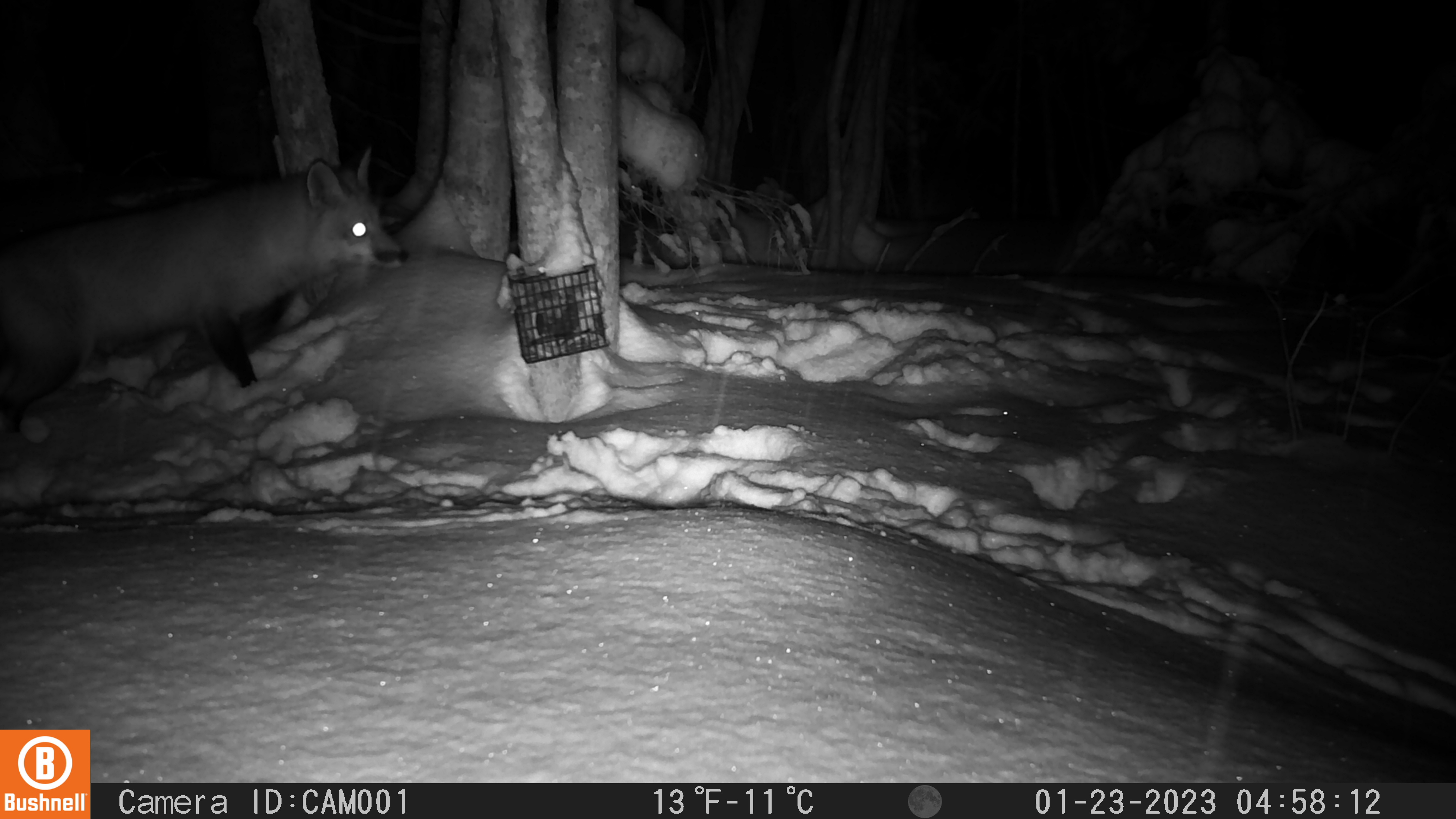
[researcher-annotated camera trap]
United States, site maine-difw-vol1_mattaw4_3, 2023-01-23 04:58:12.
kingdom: Animalia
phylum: Chordata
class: Mammalia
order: Carnivora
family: Canidae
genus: Vulpes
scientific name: Vulpes vulpes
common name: red fox